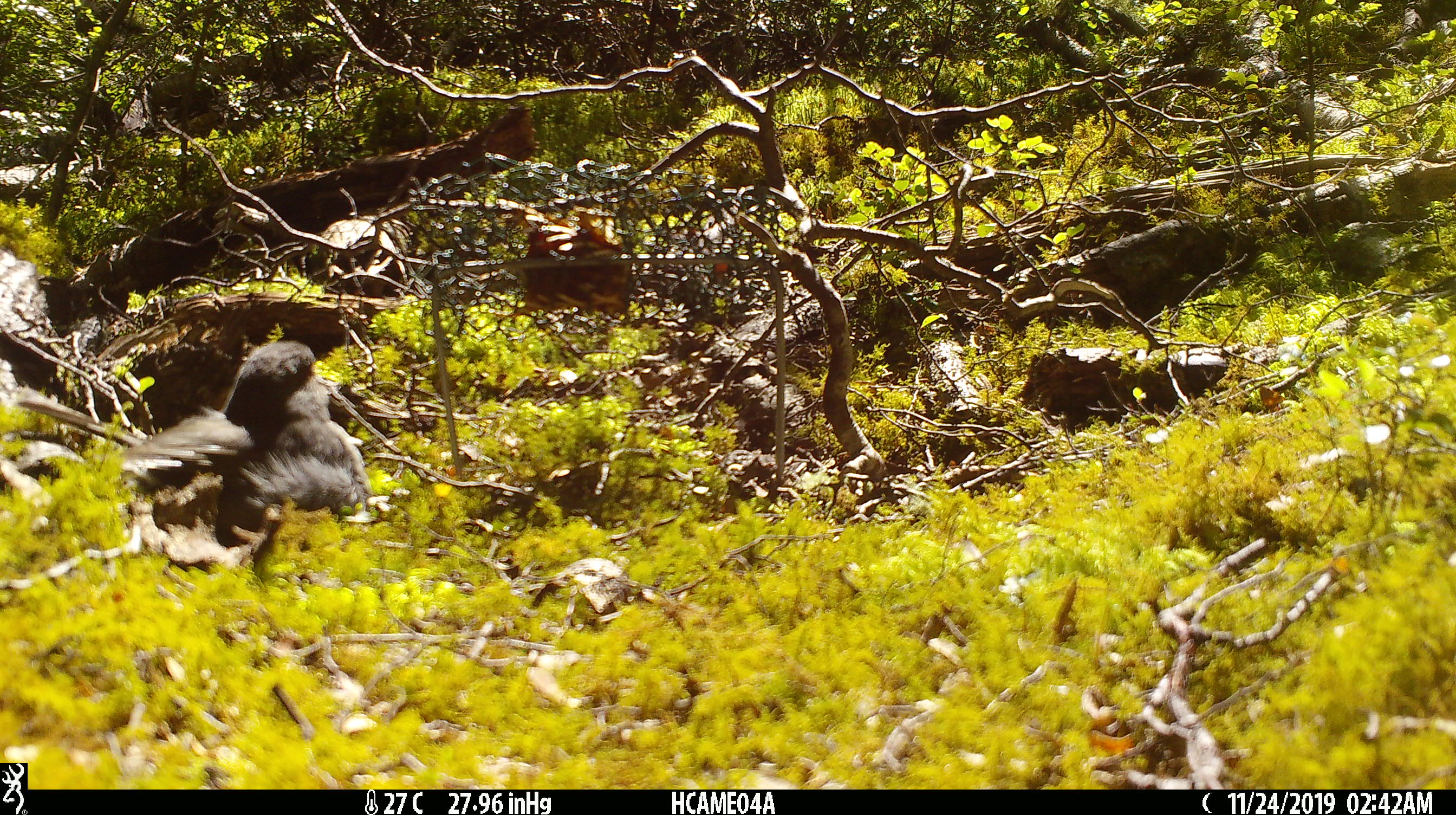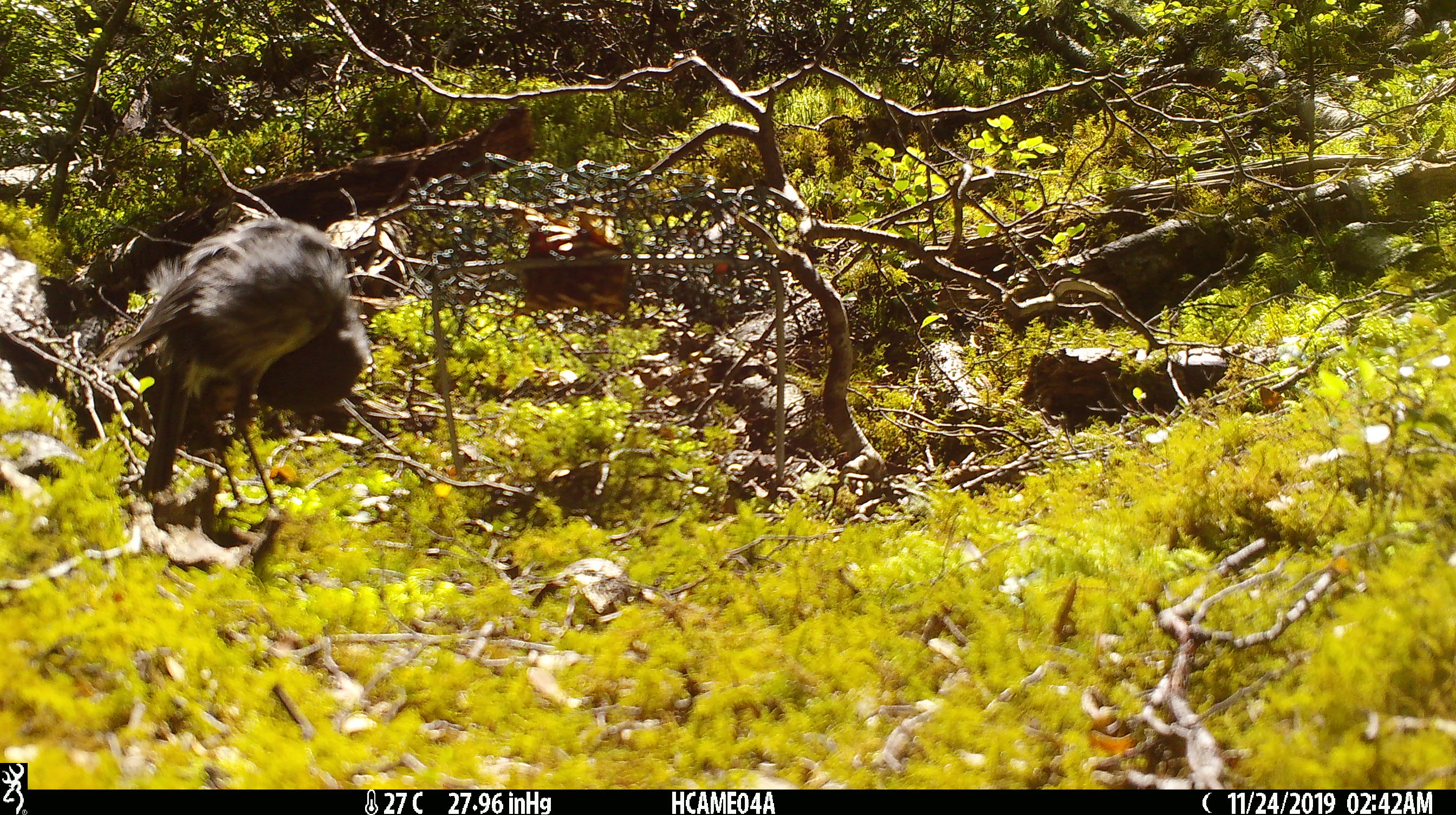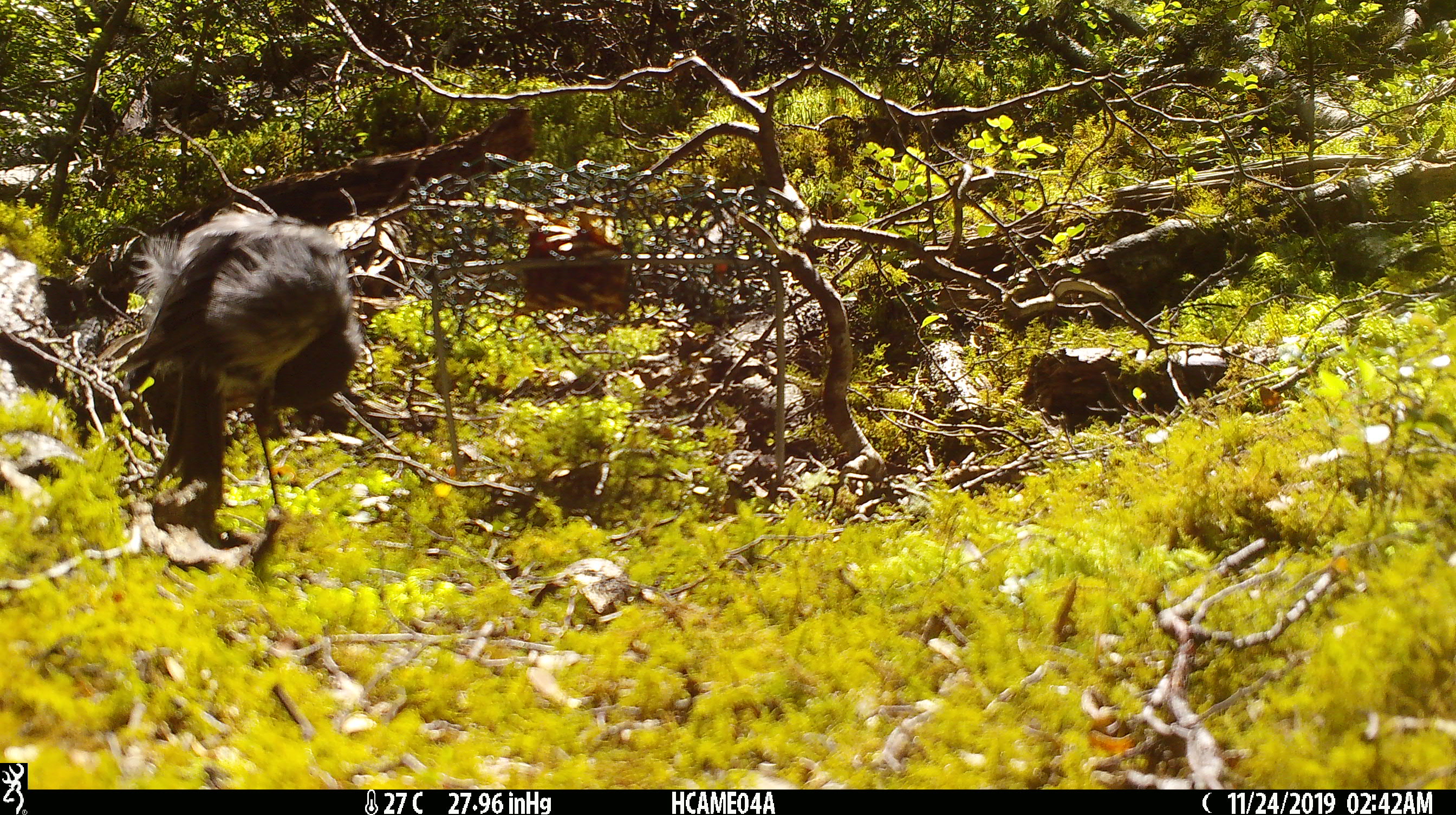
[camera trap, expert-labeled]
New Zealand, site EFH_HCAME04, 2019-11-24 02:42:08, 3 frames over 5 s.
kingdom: Animalia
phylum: Chordata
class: Aves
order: Passeriformes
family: Petroicidae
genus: Petroica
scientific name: Petroica australis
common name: new zealand robin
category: robin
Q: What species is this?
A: Robin (new zealand robin) (Petroica australis).